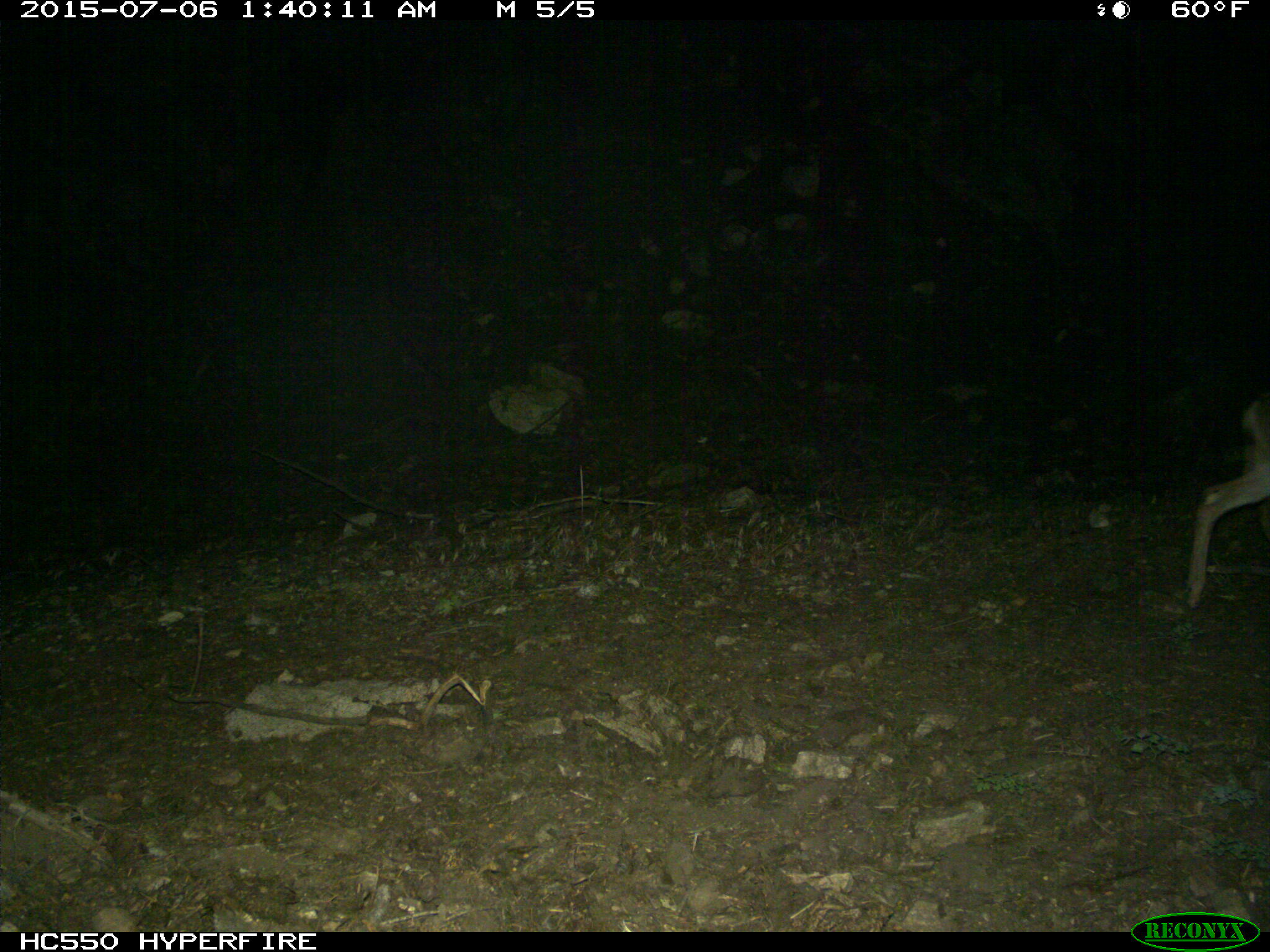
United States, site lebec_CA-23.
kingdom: Animalia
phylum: Chordata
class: Mammalia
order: Artiodactyla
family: Cervidae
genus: Odocoileus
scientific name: Odocoileus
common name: deer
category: unidentified deer